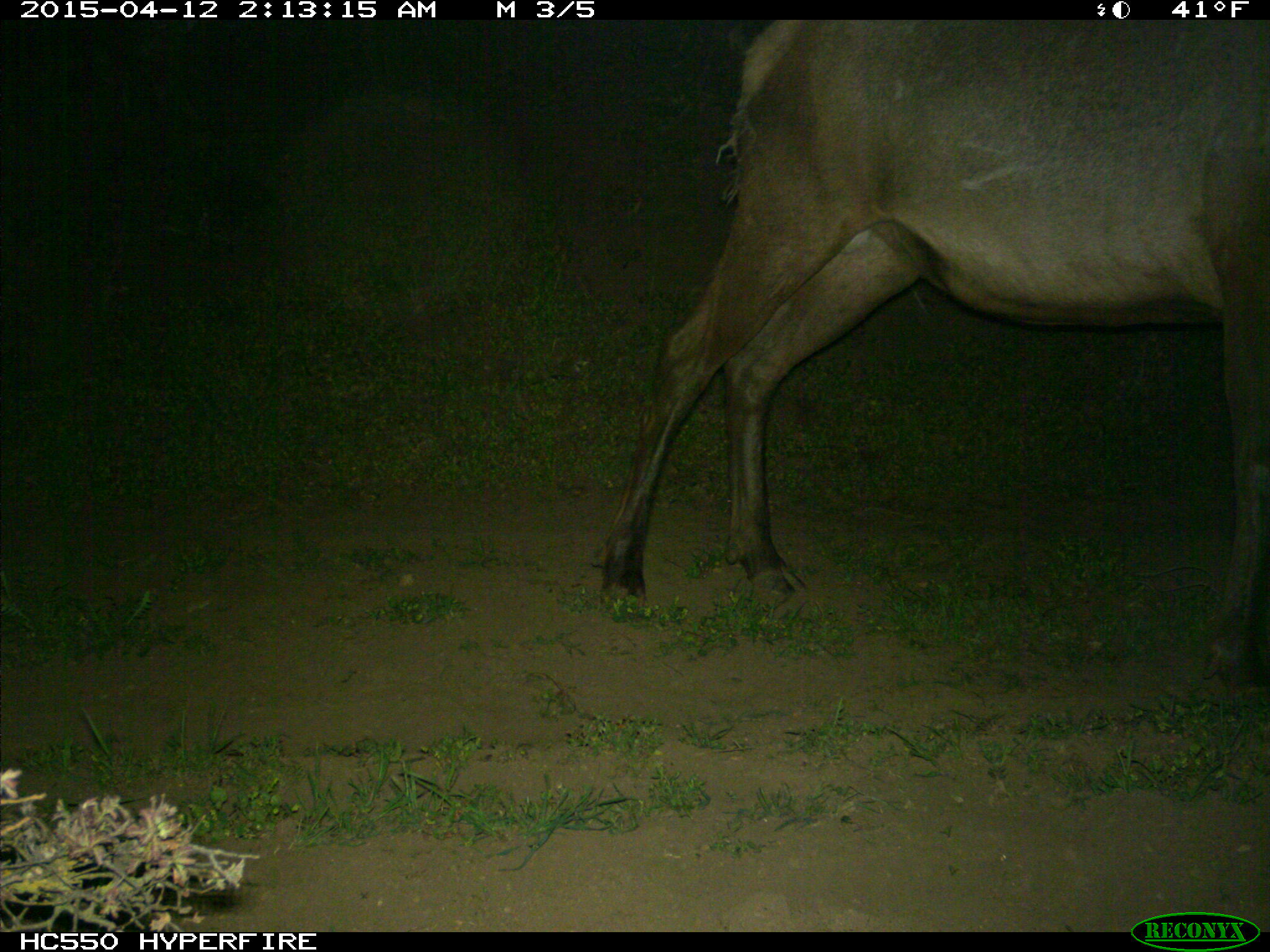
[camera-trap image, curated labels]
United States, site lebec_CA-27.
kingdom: Animalia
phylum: Chordata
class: Mammalia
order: Artiodactyla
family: Cervidae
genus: Cervus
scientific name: Cervus canadensis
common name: elk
Cervus canadensis (elk).